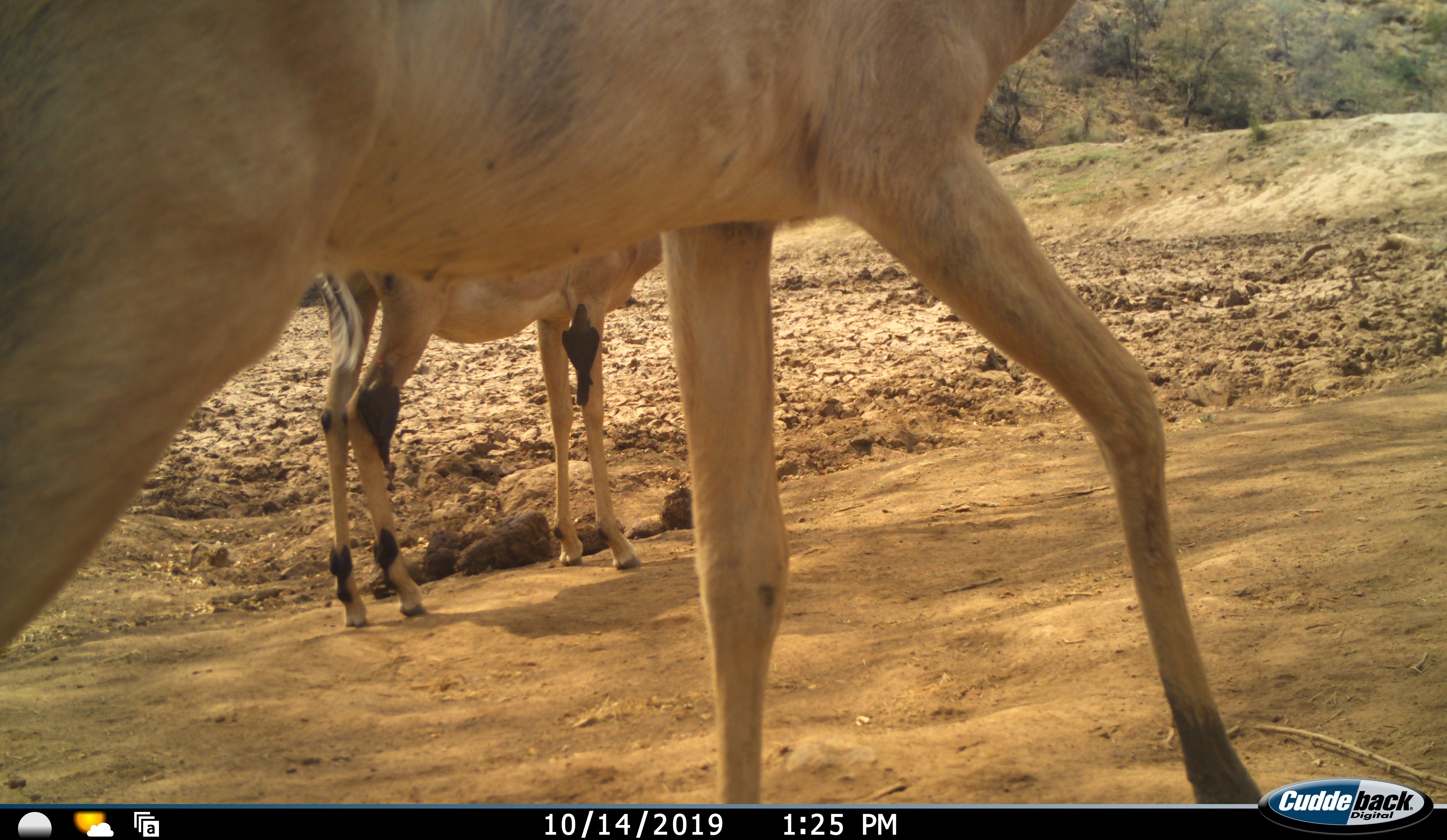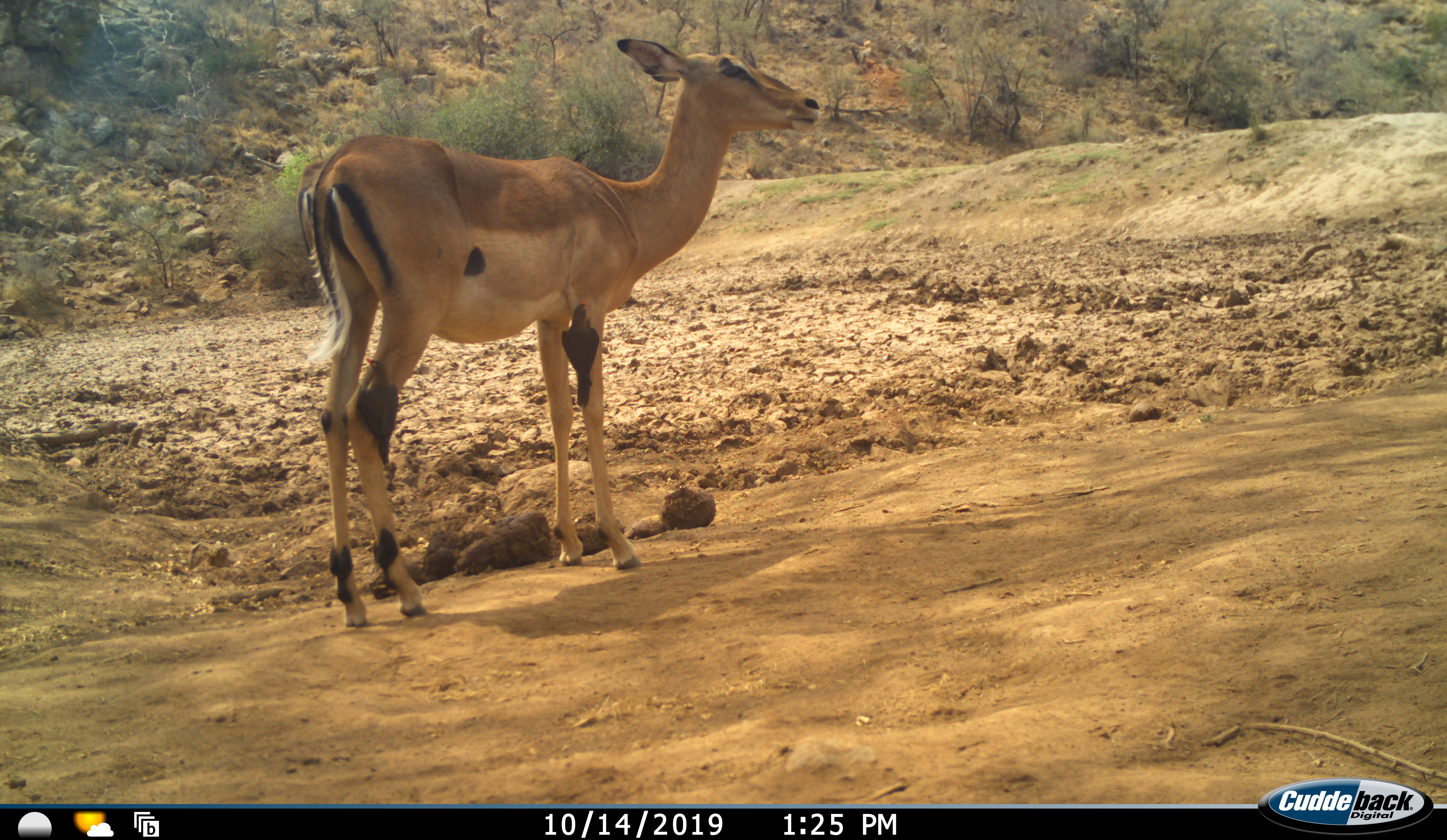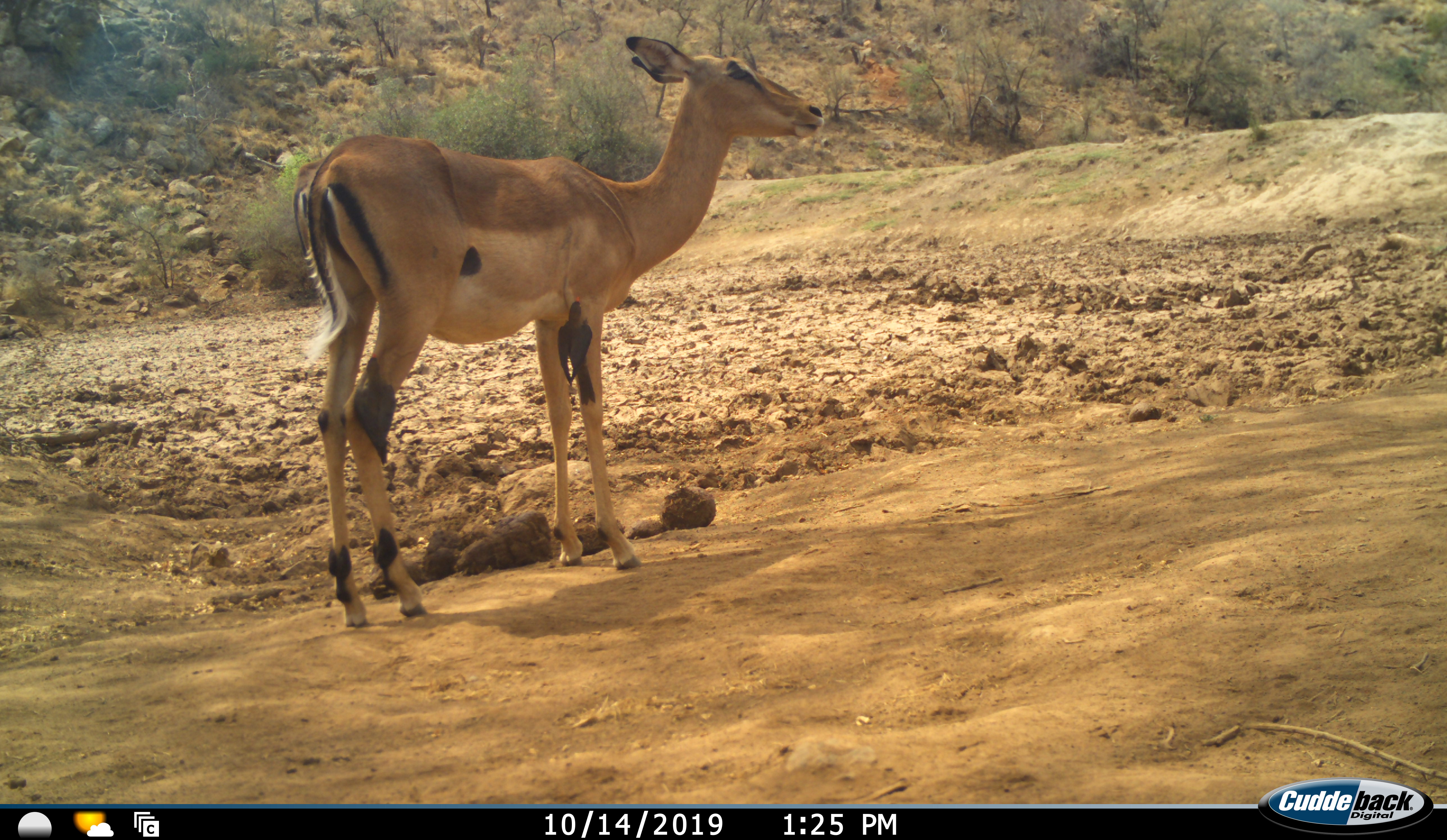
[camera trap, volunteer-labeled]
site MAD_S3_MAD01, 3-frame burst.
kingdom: Animalia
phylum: Chordata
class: Mammalia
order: Artiodactyla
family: Bovidae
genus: Aepyceros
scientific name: Aepyceros melampus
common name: impala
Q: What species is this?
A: Impala (Aepyceros melampus).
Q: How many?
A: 2.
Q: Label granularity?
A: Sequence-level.